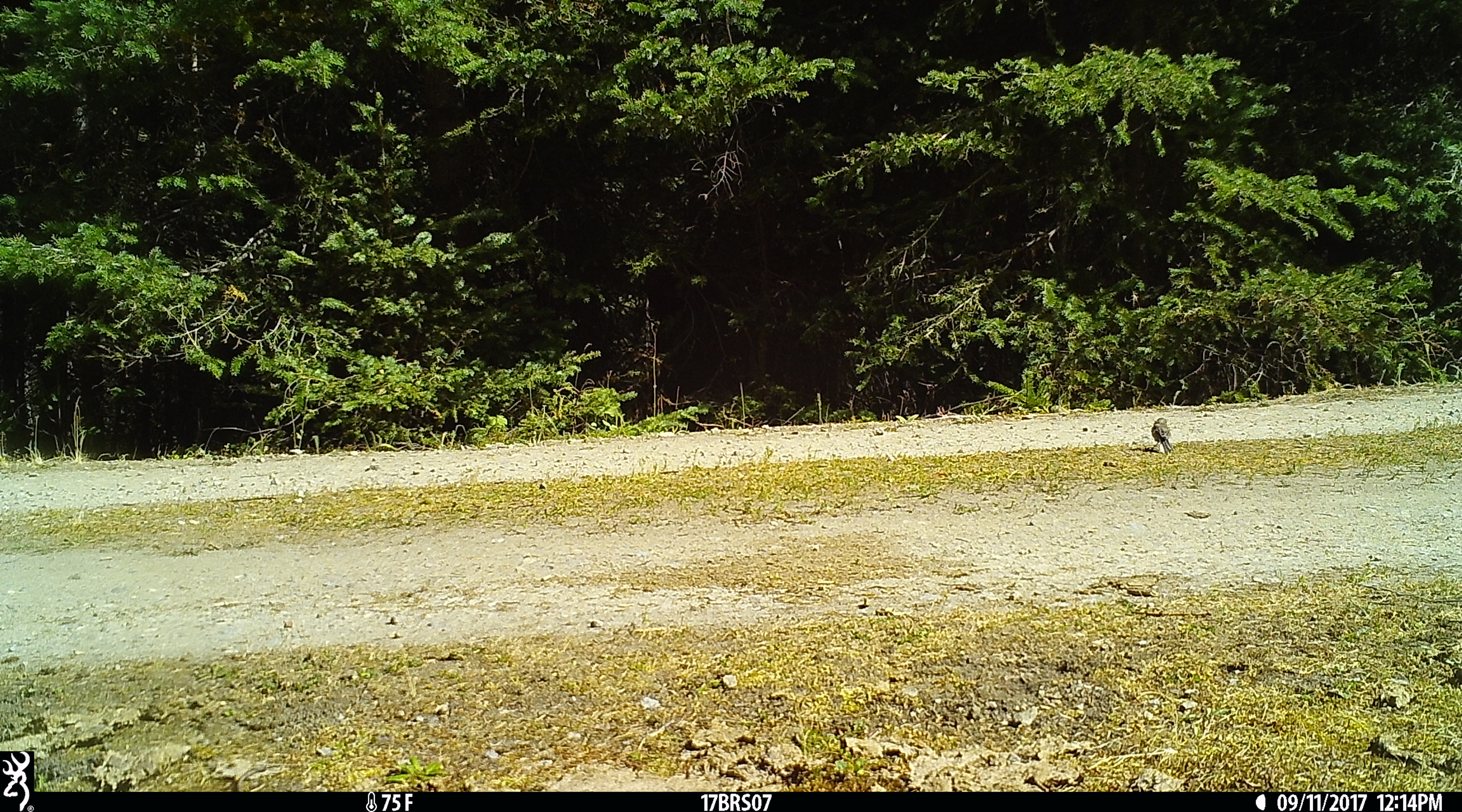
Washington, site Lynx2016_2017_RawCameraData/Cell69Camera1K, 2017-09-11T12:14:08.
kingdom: Animalia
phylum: Chordata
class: Aves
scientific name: Aves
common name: birds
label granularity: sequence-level